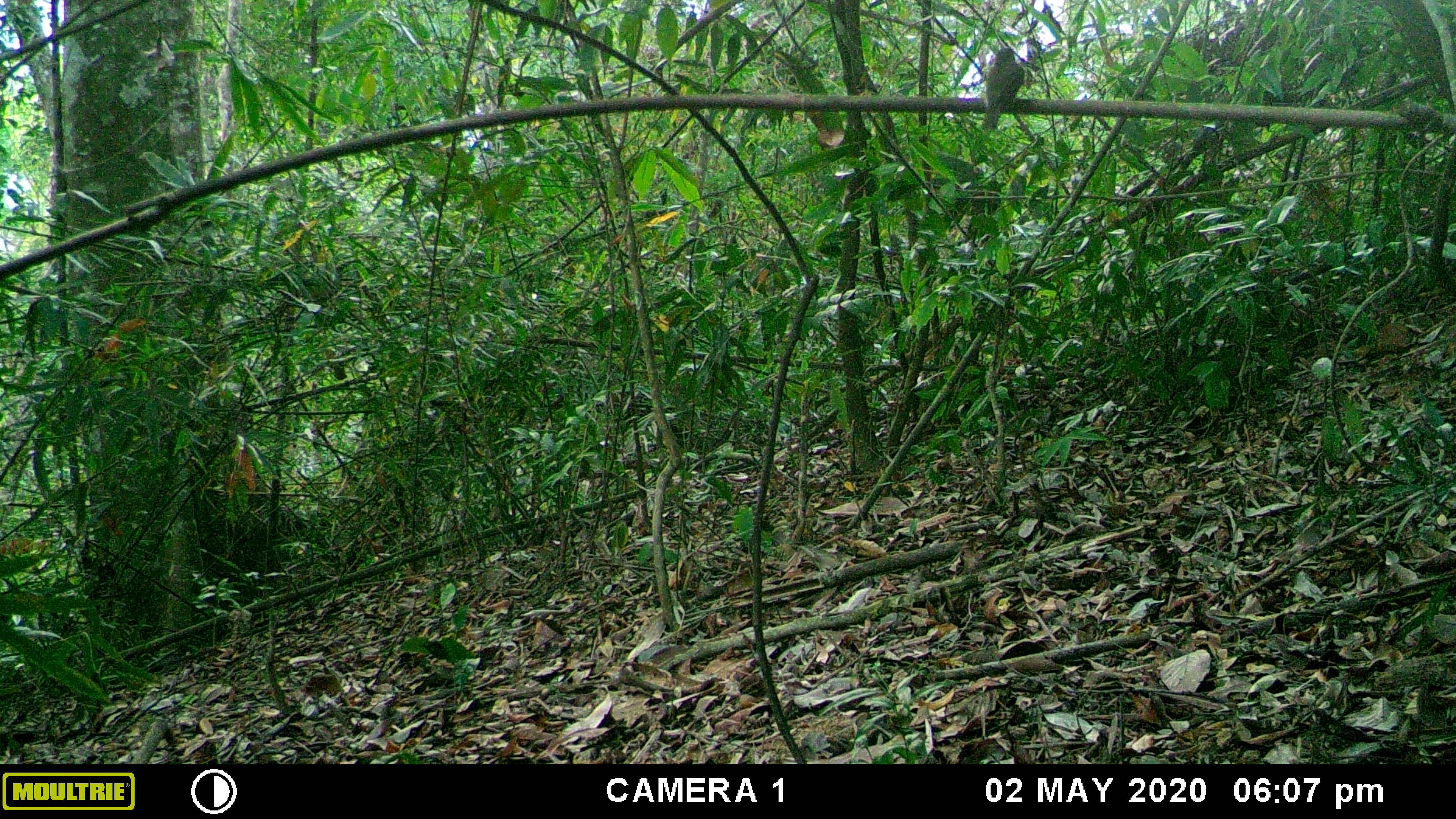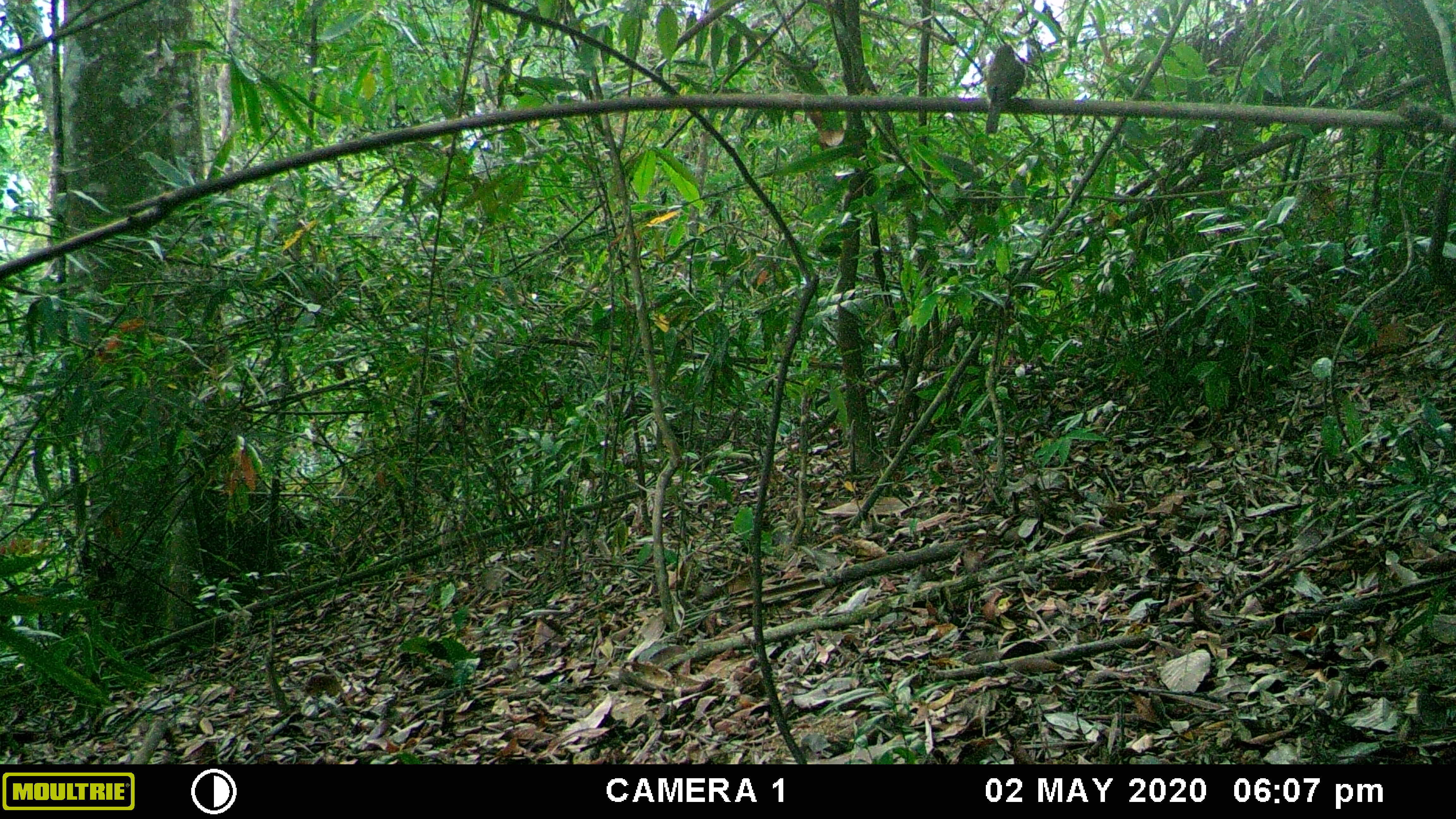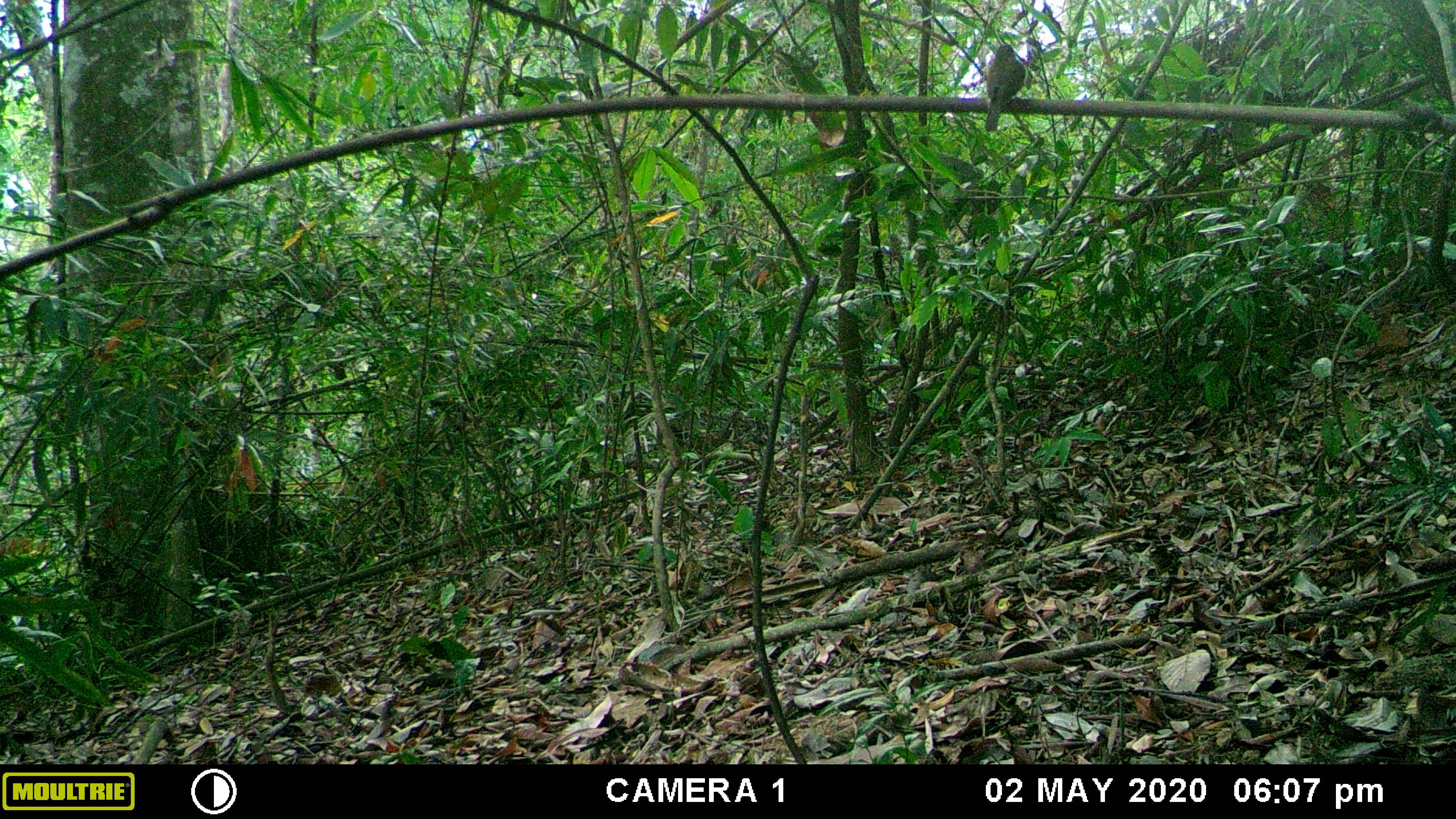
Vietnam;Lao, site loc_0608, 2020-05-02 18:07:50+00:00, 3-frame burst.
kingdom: Animalia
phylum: Chordata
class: Aves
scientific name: Aves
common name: bird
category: unidentified bird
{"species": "unidentified bird (bird) (Aves)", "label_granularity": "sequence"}